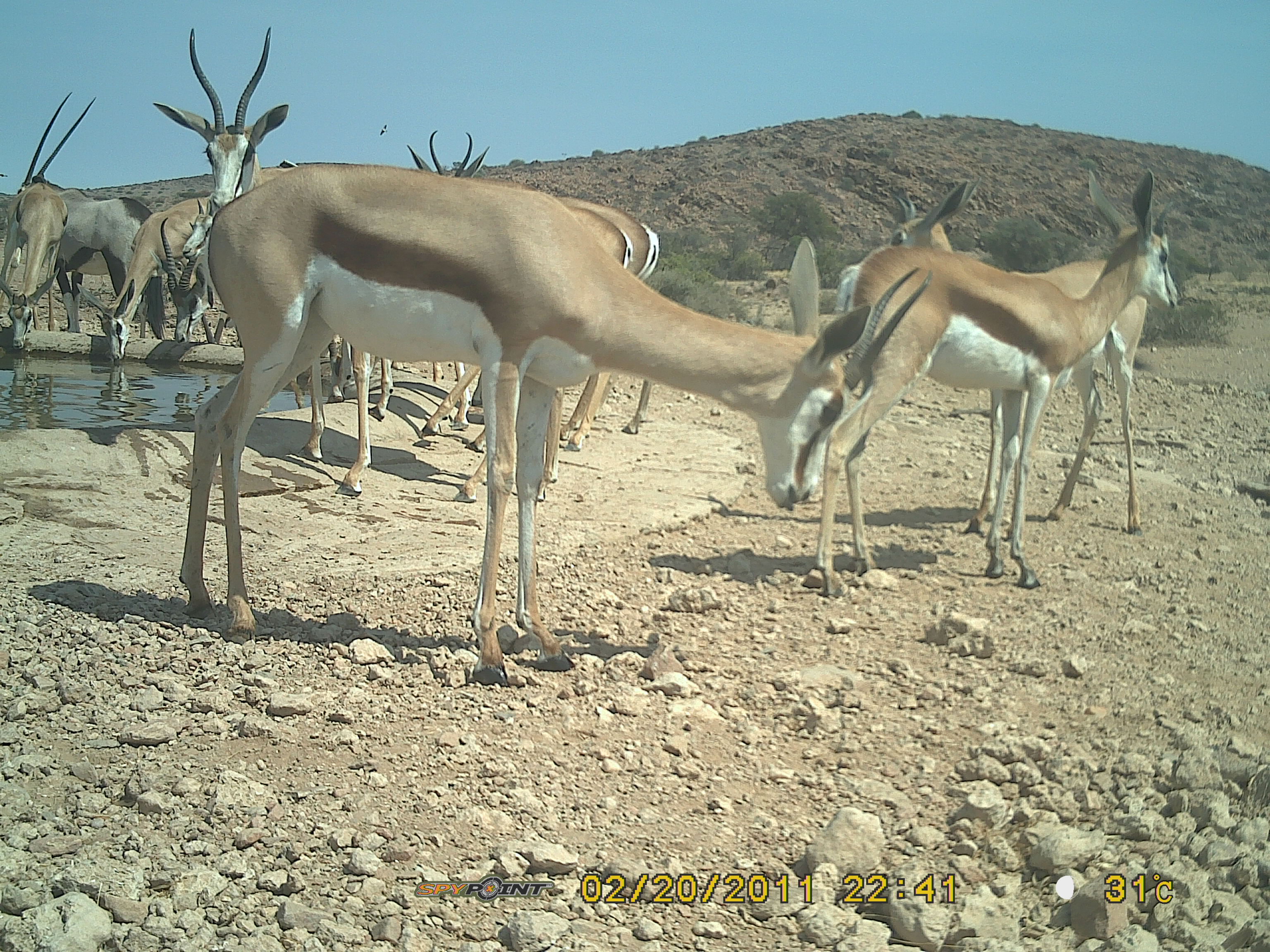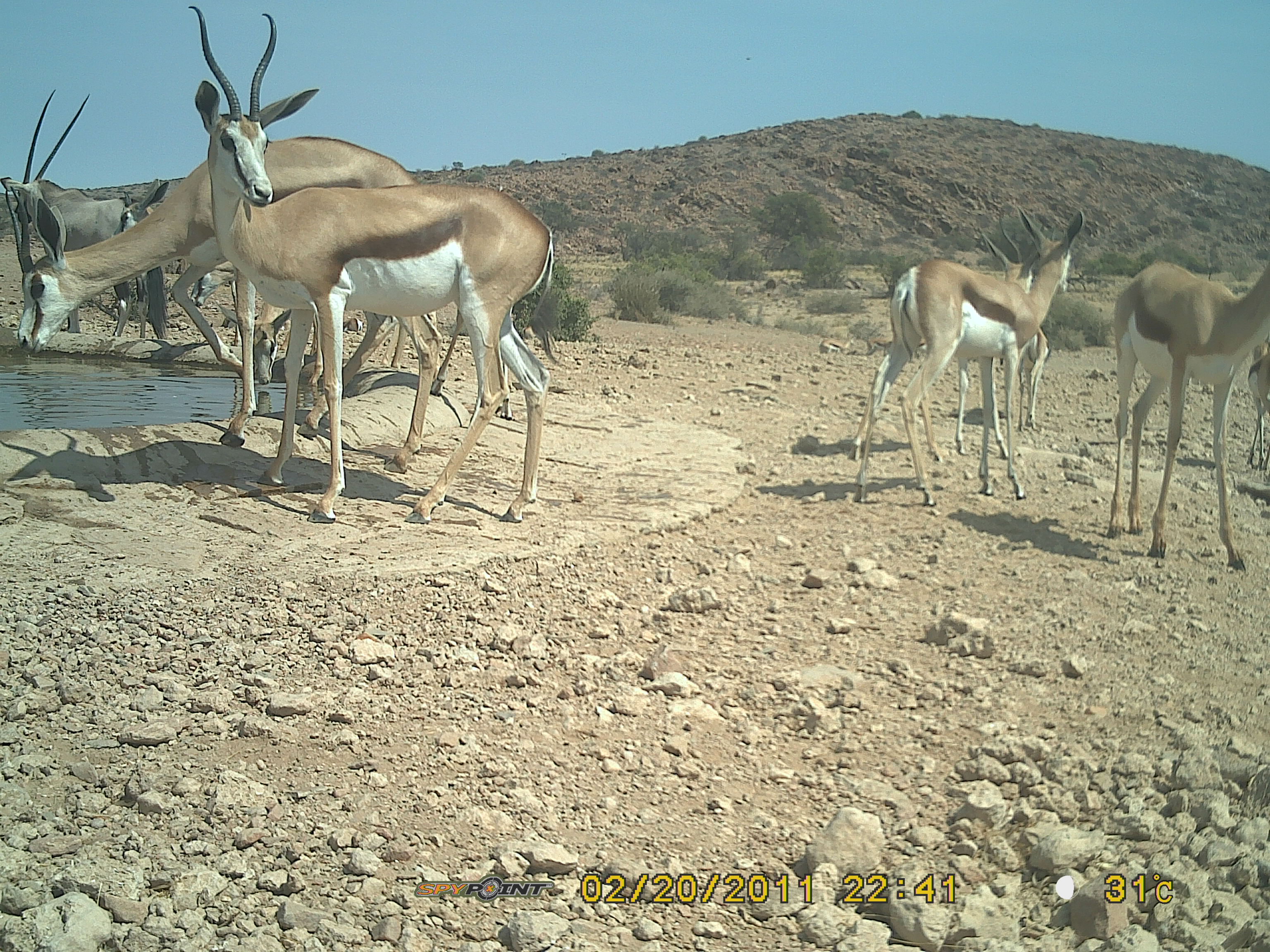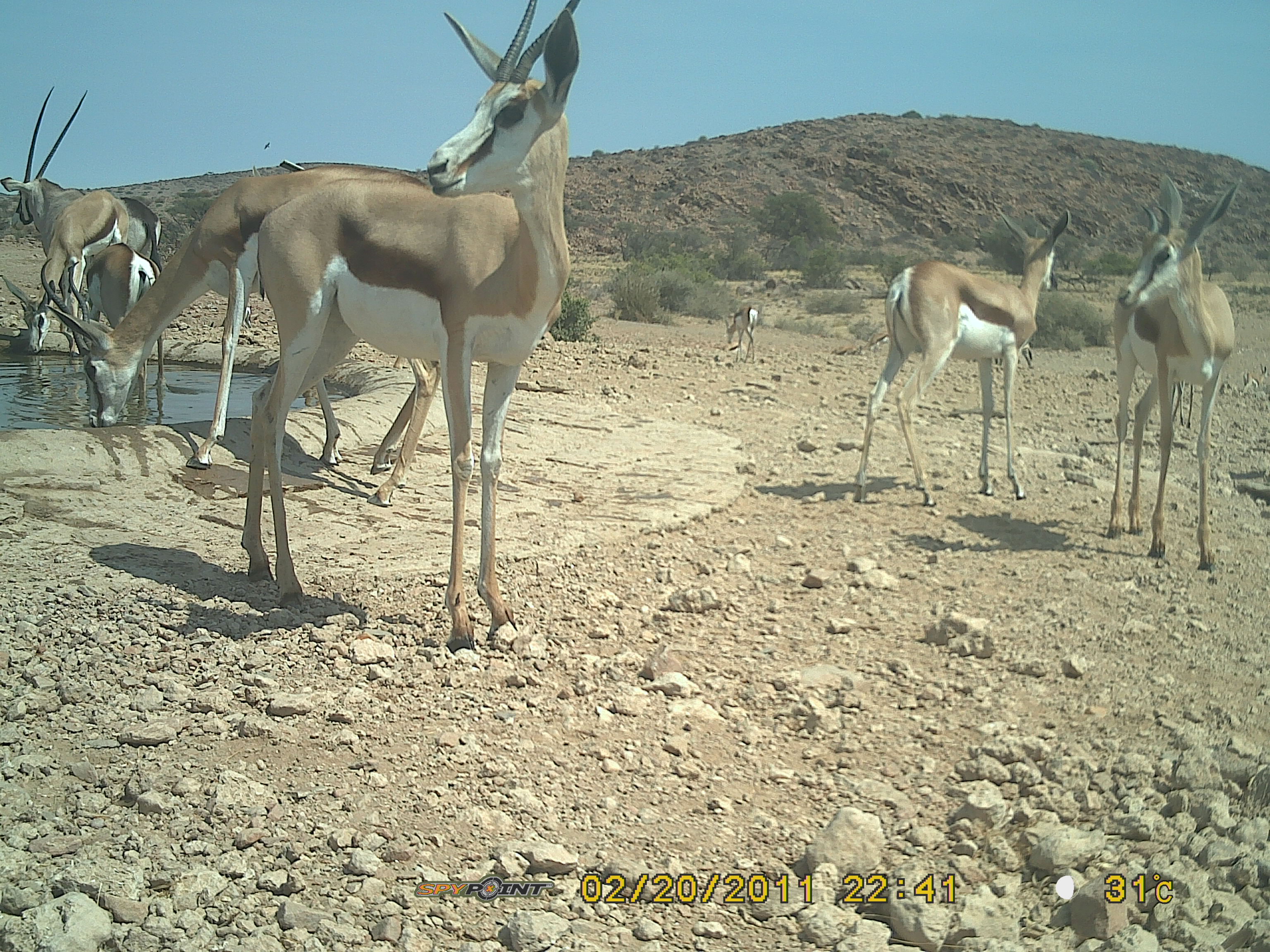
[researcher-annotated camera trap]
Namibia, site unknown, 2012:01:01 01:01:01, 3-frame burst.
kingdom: Animalia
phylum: Chordata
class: Mammalia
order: Artiodactyla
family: Bovidae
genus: Antidorcas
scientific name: Antidorcas marsupialis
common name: springbok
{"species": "Antidorcas marsupialis (springbok)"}